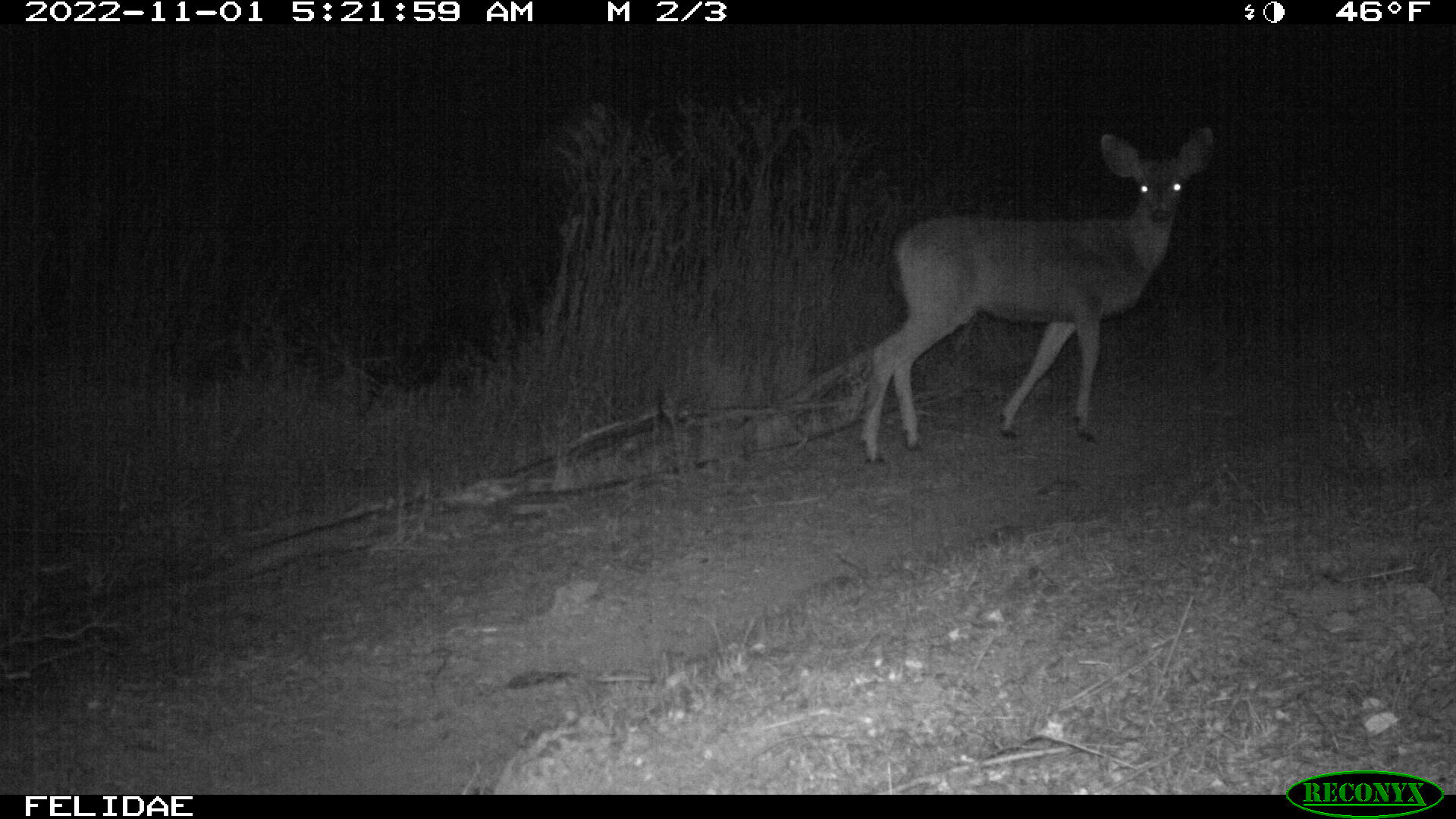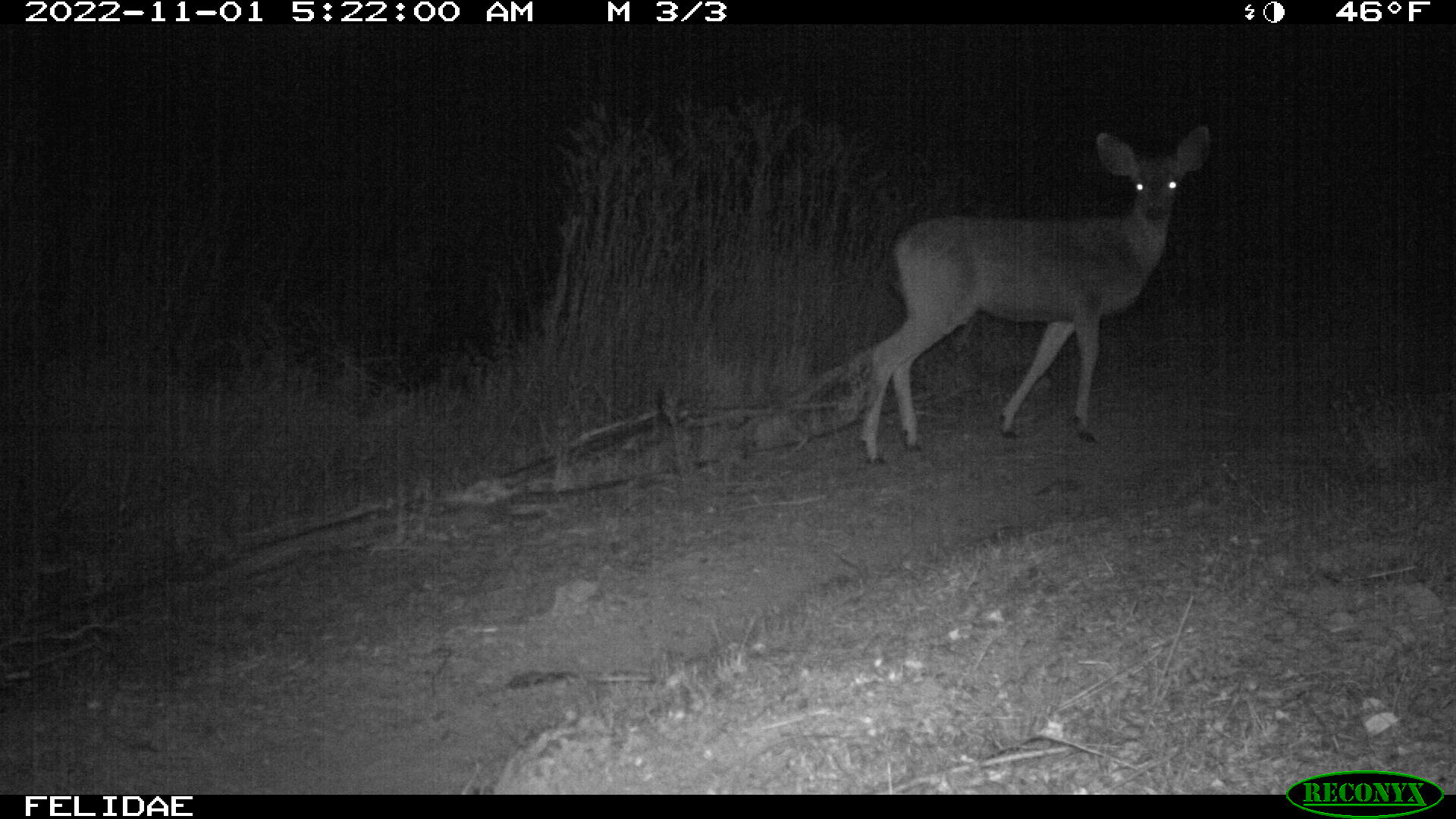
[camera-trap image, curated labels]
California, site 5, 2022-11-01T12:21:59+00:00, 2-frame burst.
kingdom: Animalia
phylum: Chordata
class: Mammalia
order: Artiodactyla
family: Cervidae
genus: Odocoileus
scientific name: Odocoileus hemionus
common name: mule deer